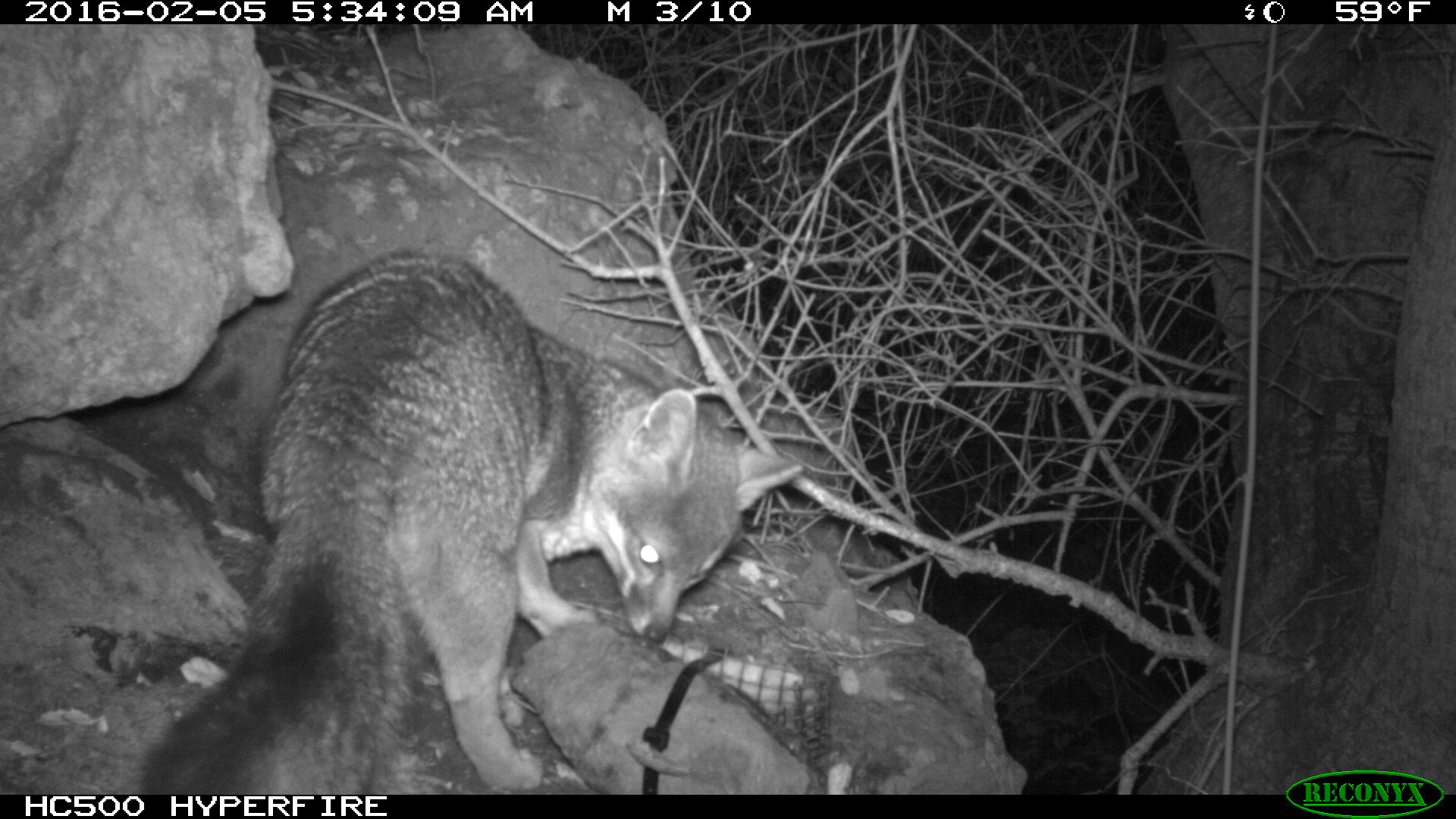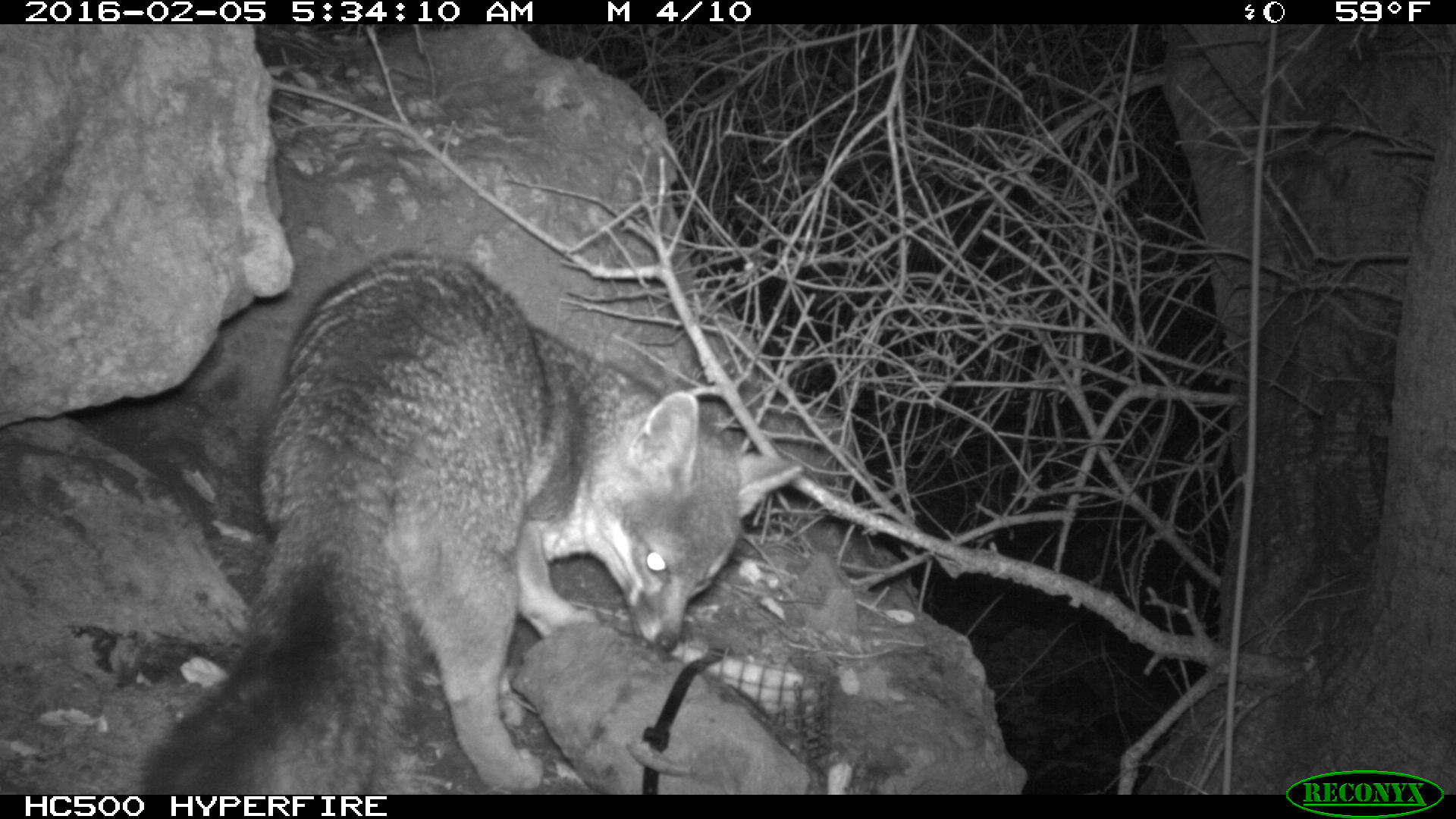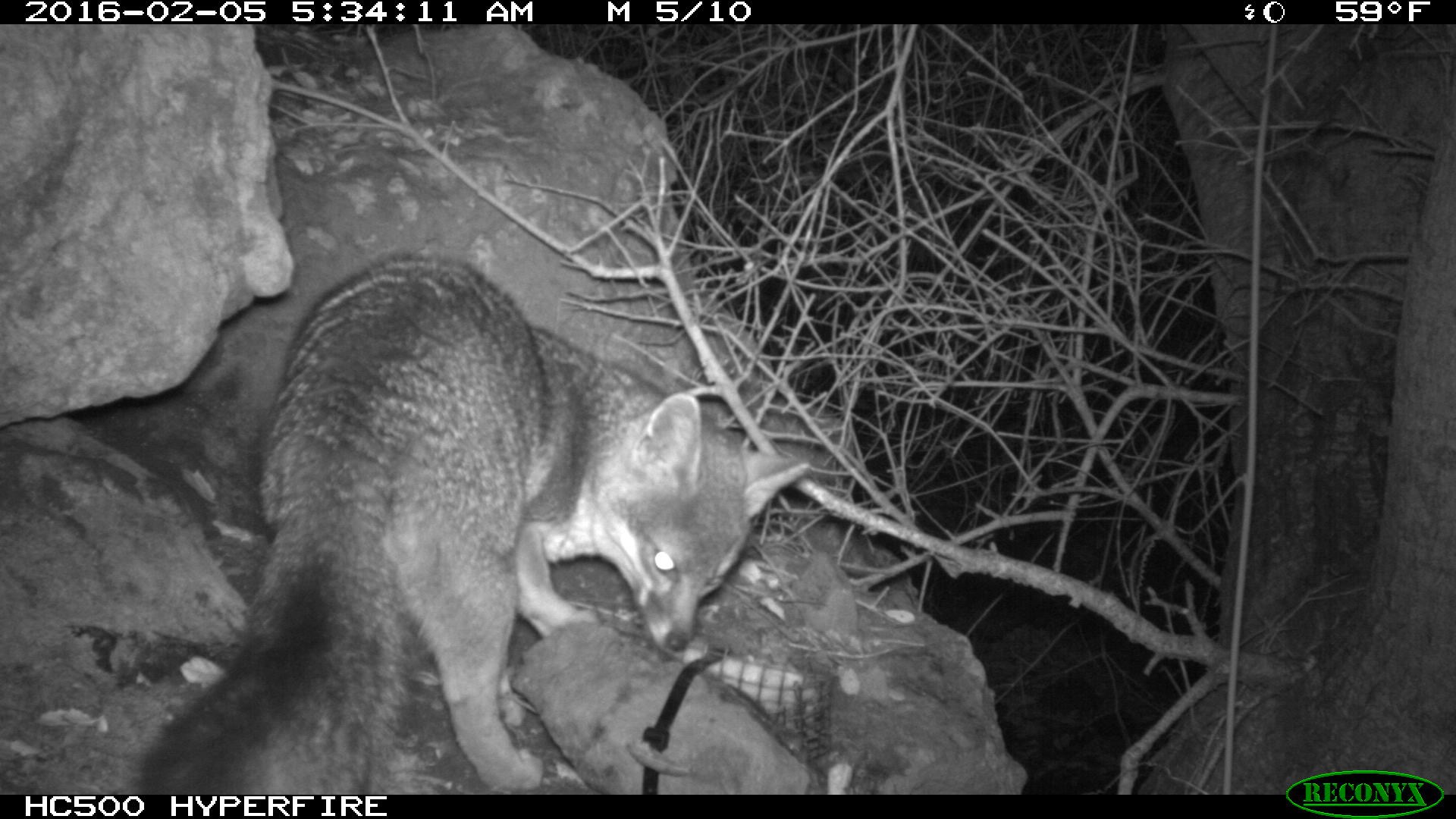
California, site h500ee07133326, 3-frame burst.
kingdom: Animalia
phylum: Chordata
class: Mammalia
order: Carnivora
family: Canidae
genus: Urocyon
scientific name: Urocyon littoralis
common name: island fox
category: fox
Fox (island fox) (Urocyon littoralis).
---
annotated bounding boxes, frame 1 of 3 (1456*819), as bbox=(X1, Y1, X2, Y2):
fox: bbox=(142, 244, 805, 795)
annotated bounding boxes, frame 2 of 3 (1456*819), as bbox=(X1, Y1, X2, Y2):
fox: bbox=(138, 249, 805, 793)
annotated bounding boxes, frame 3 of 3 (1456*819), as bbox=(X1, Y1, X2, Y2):
fox: bbox=(131, 253, 811, 794)